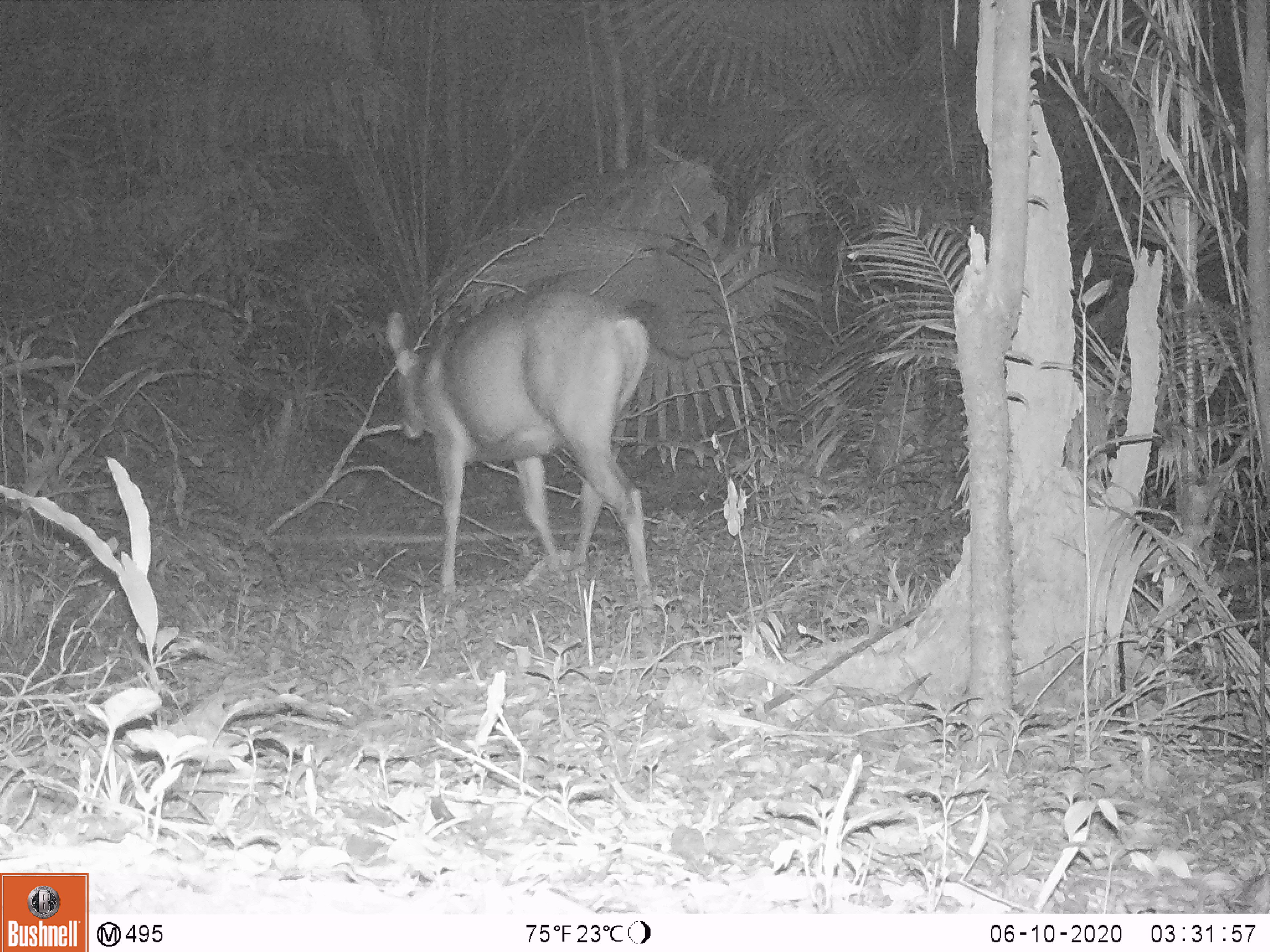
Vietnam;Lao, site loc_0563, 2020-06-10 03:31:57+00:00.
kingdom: Animalia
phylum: Chordata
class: Mammalia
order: Artiodactyla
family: Cervidae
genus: Rusa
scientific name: Rusa unicolor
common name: sambar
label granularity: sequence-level